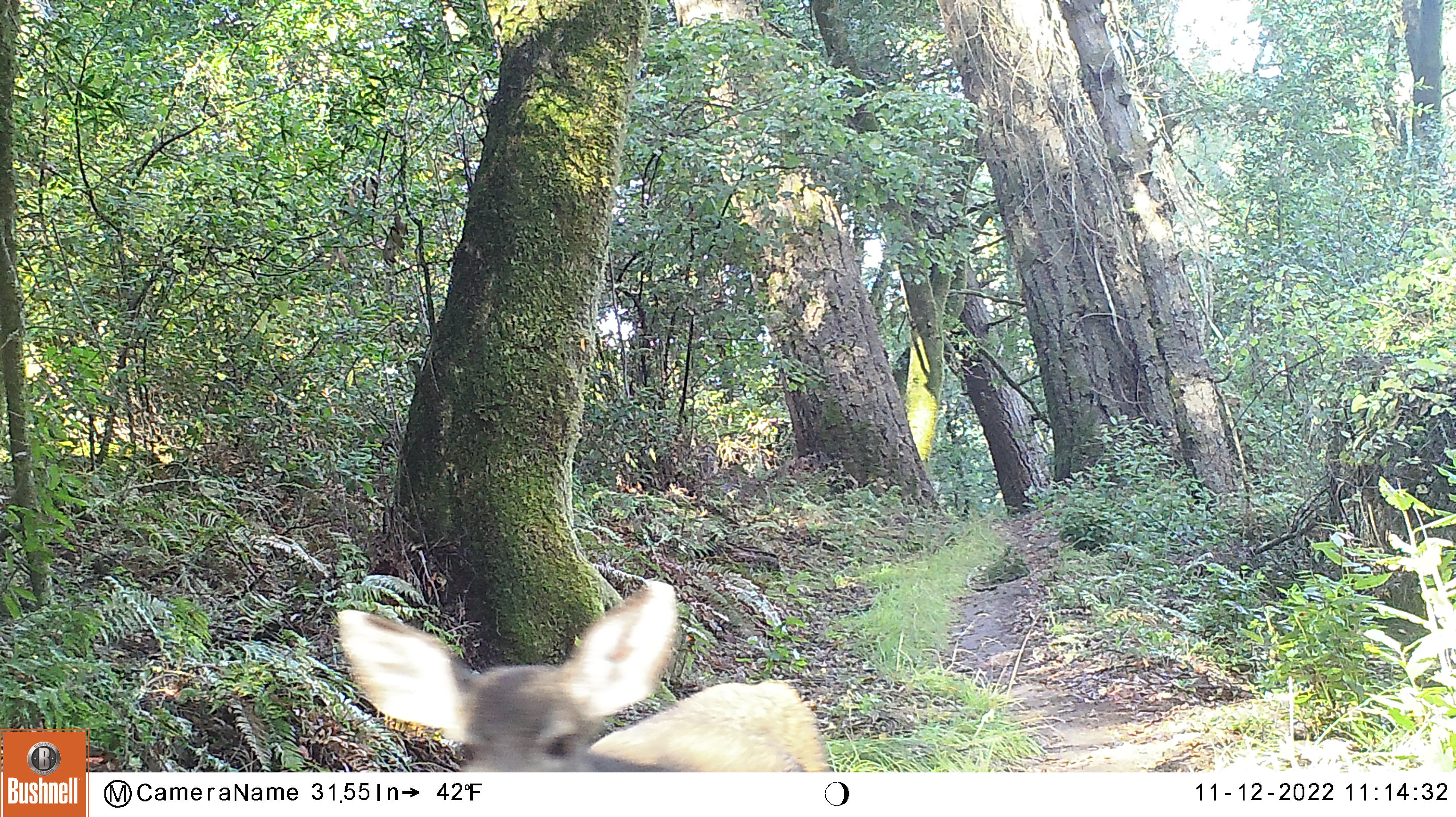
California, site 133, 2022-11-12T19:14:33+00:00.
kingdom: Animalia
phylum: Chordata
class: Mammalia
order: Artiodactyla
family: Cervidae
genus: Odocoileus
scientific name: Odocoileus hemionus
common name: mule deer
Mule deer (Odocoileus hemionus).